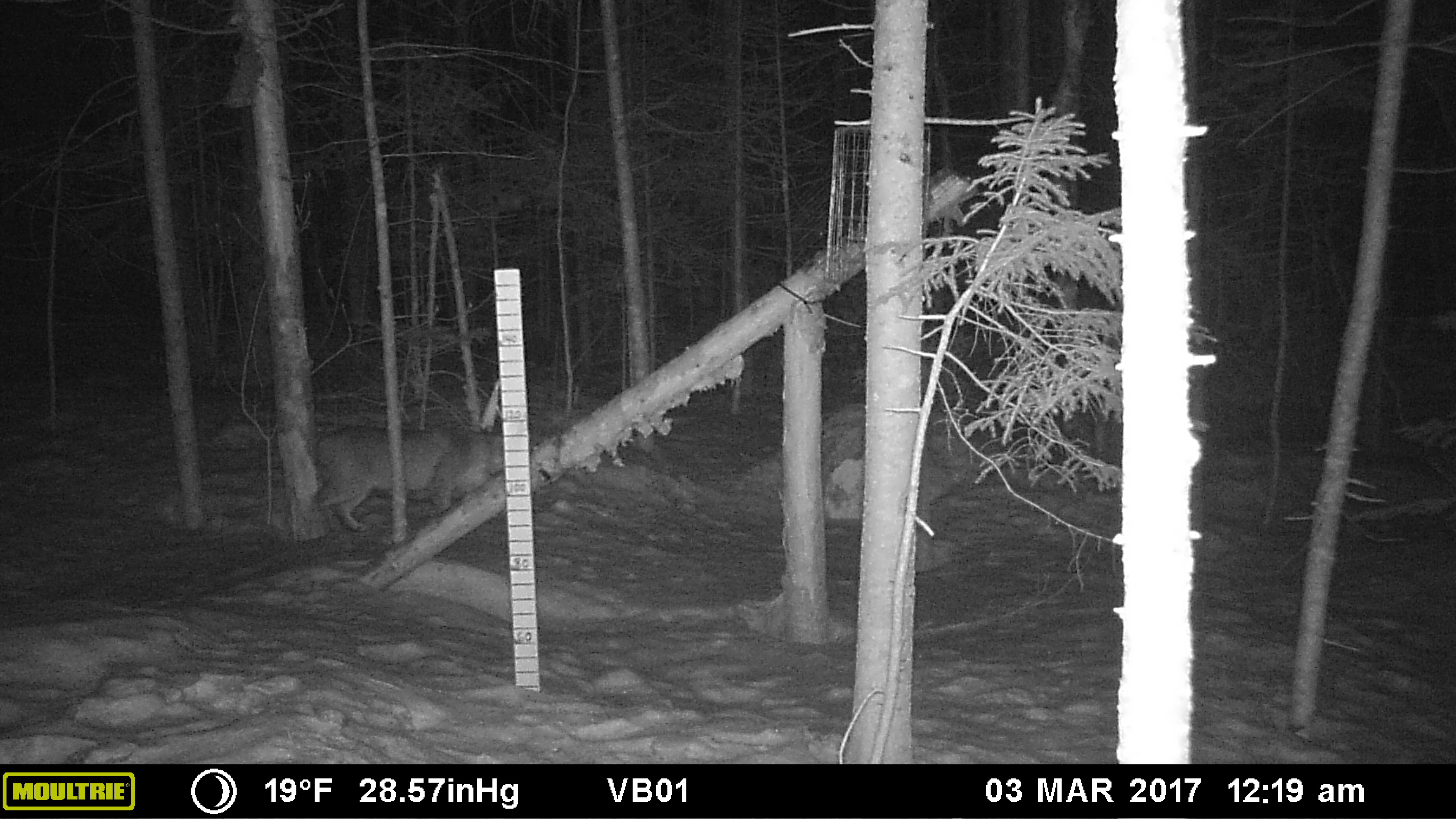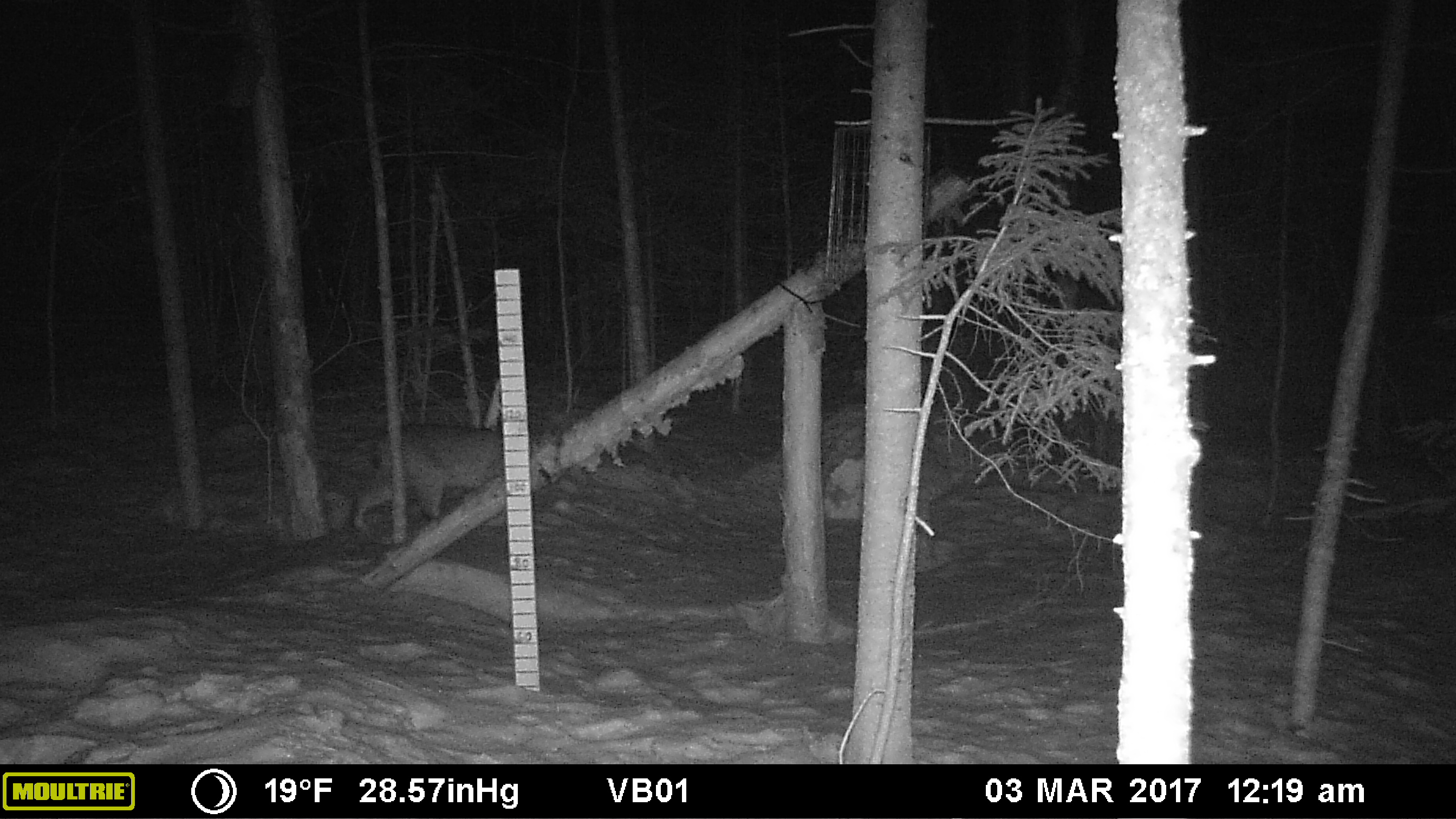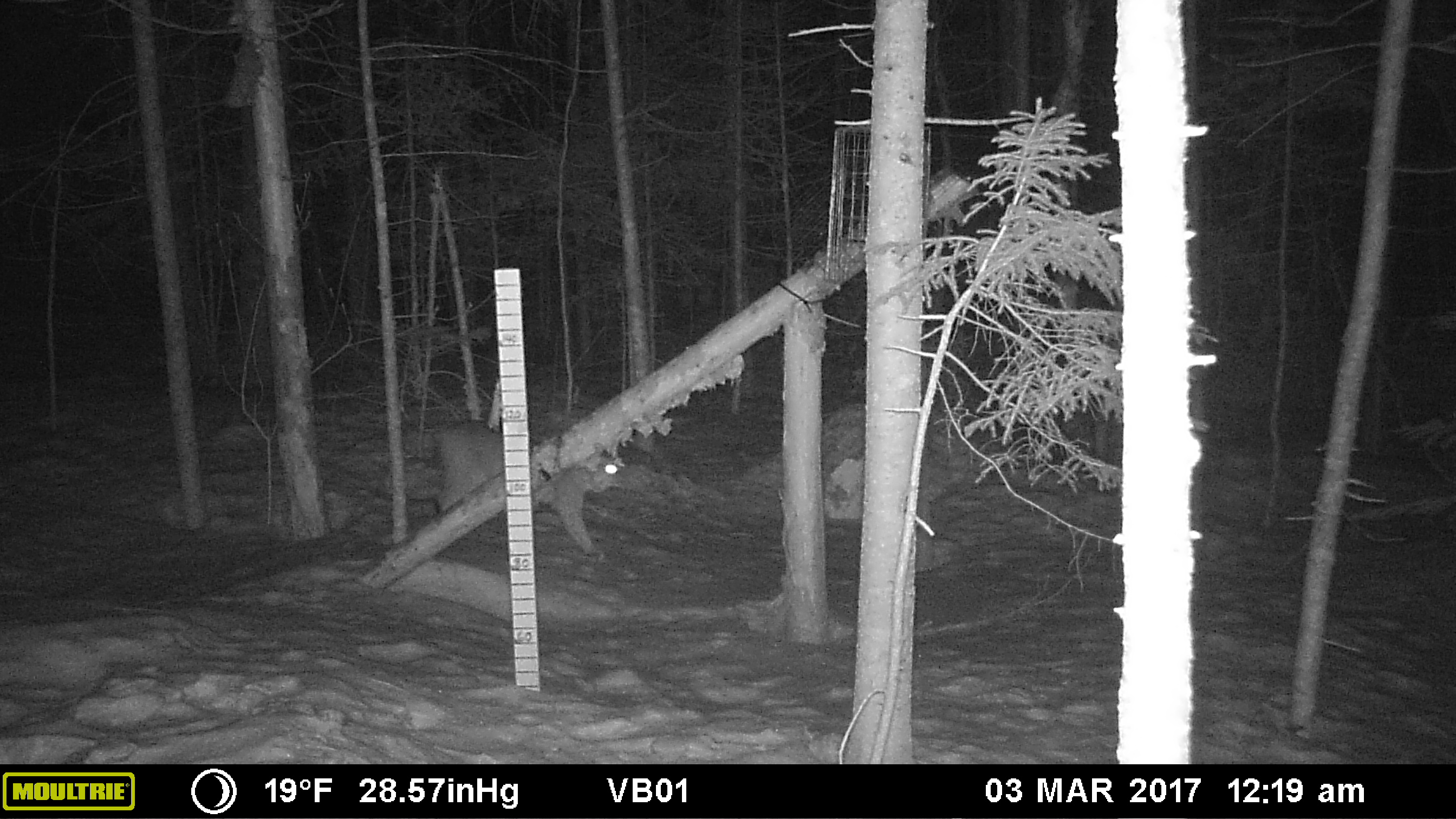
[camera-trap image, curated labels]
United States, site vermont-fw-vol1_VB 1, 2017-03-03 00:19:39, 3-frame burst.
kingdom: Animalia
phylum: Chordata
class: Mammalia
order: Carnivora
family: Felidae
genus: Lynx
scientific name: Lynx rufus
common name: bobcat